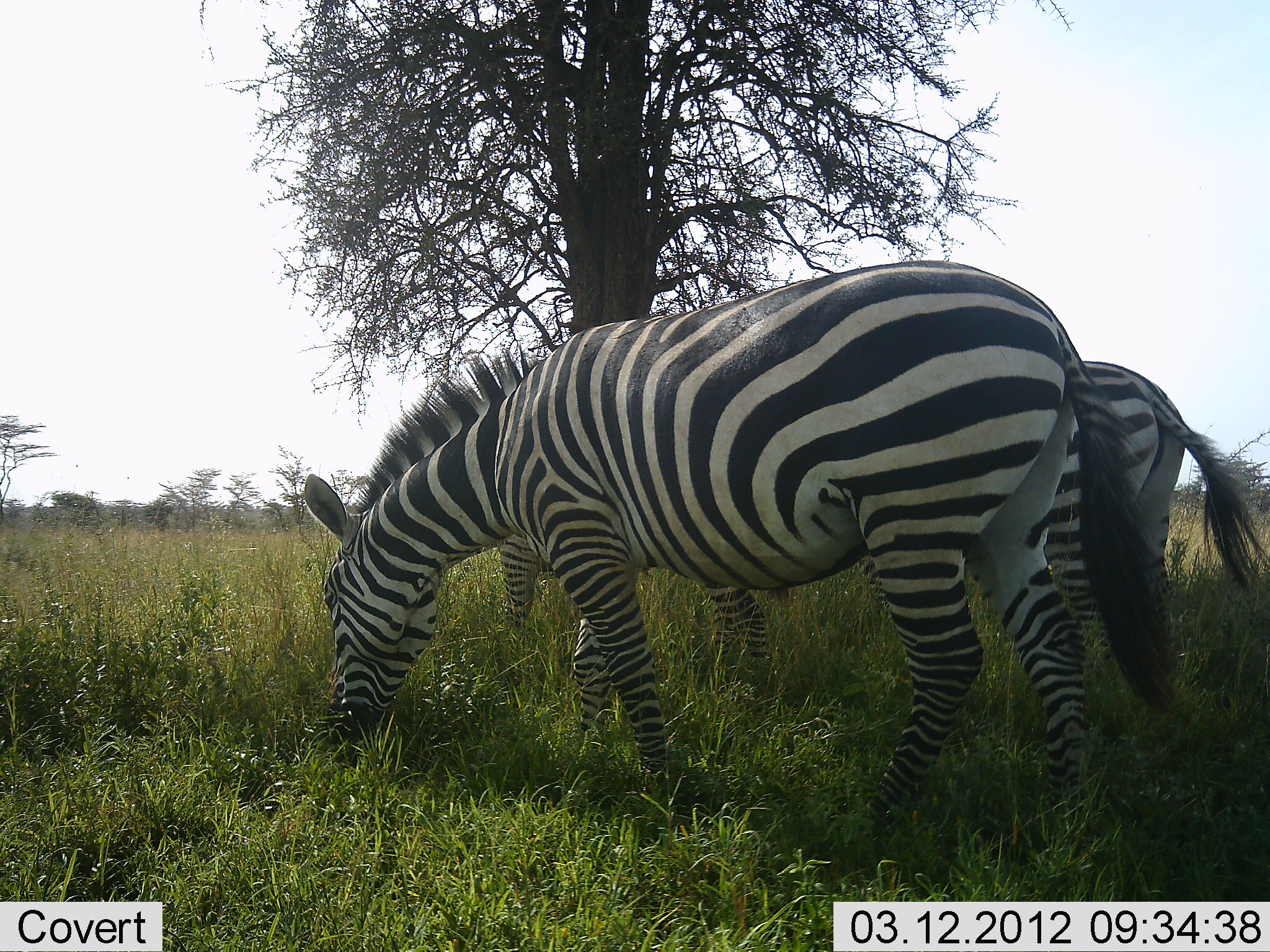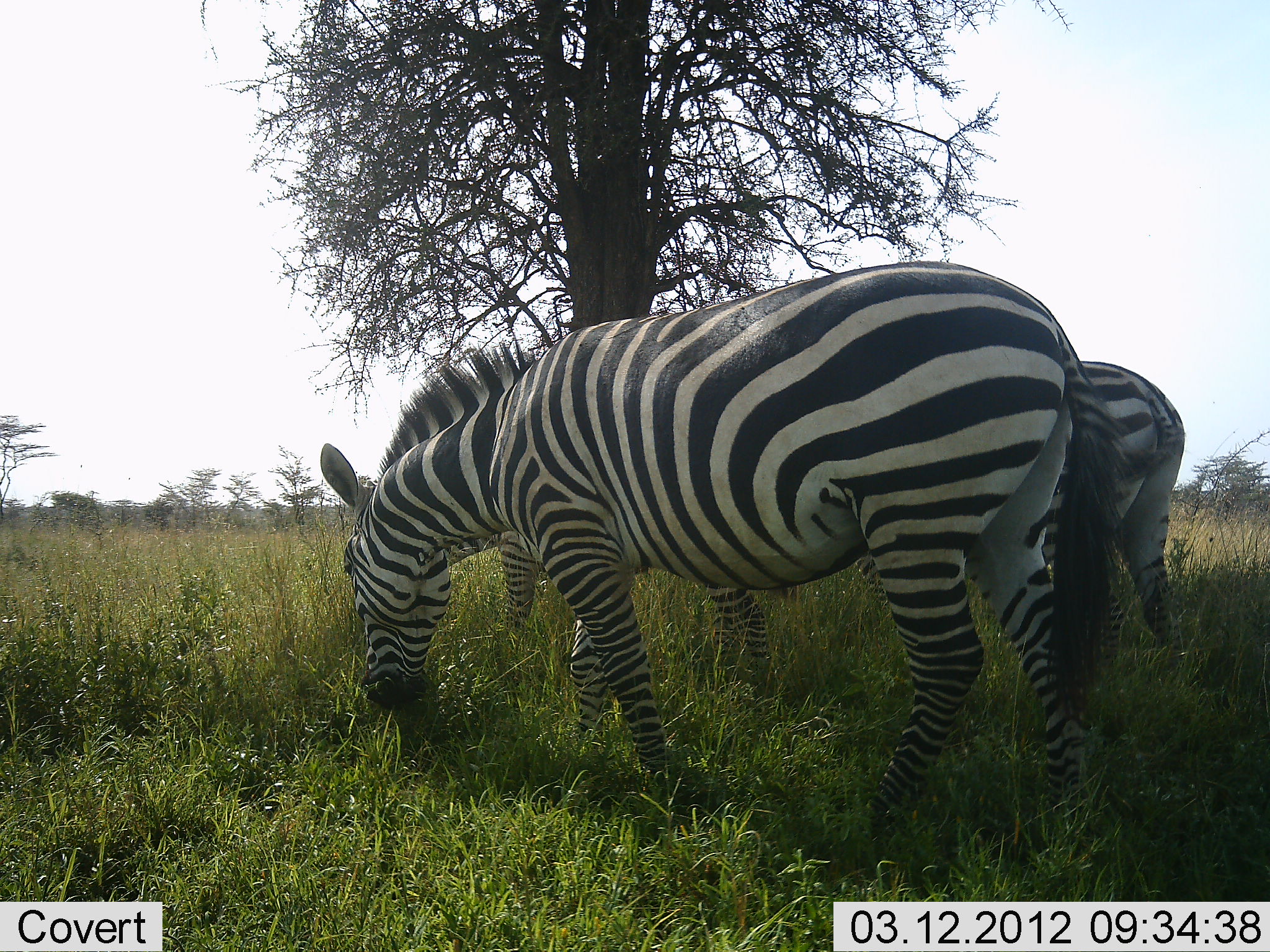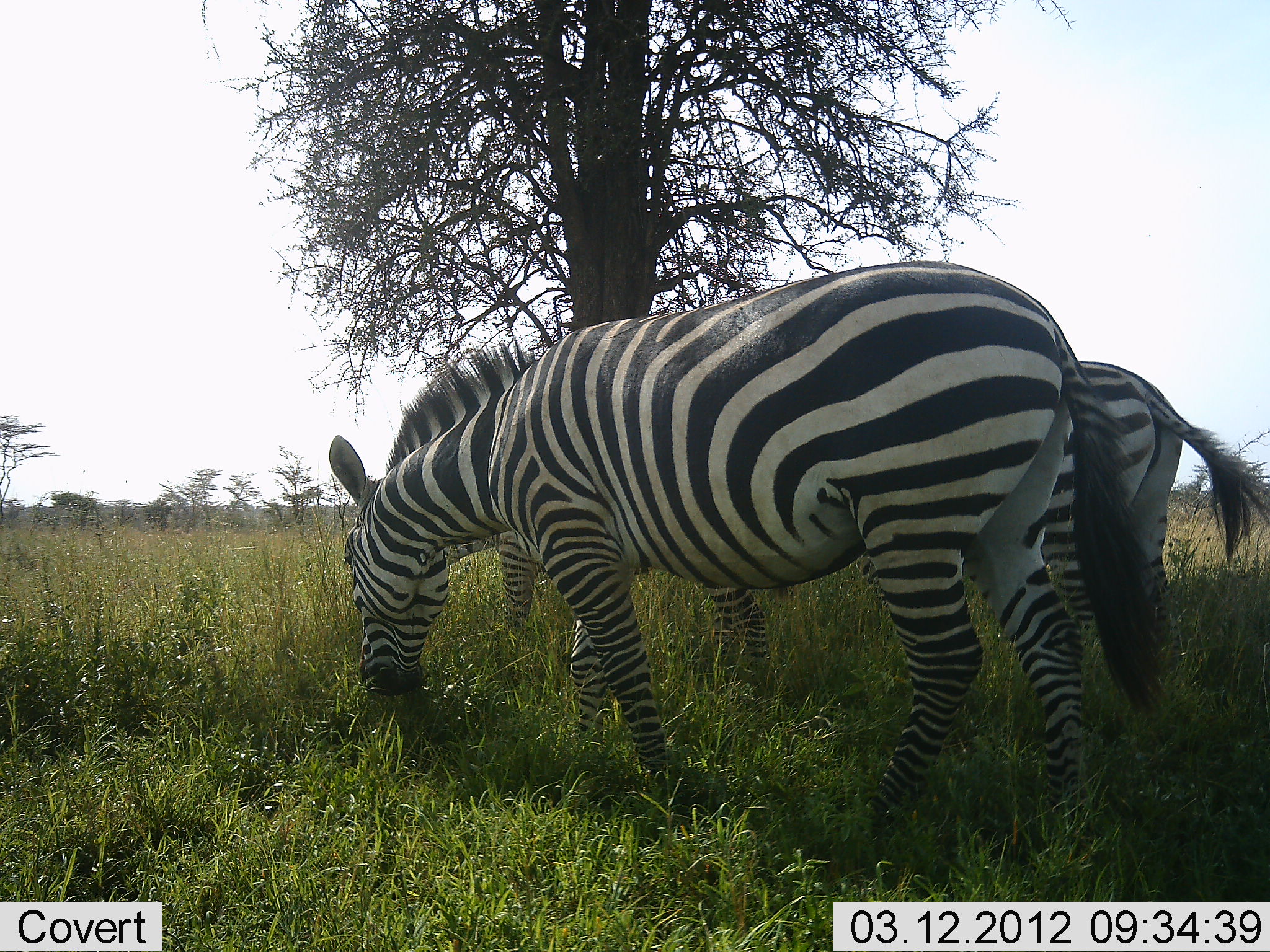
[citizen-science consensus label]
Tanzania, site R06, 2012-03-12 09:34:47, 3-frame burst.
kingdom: Animalia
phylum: Chordata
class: Mammalia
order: Perissodactyla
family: Equidae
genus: Equus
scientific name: Equus quagga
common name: plains zebra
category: zebra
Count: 3.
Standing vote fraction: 15%.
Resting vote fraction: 0%.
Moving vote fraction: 0%.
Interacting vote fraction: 0%.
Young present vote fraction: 4%.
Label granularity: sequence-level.